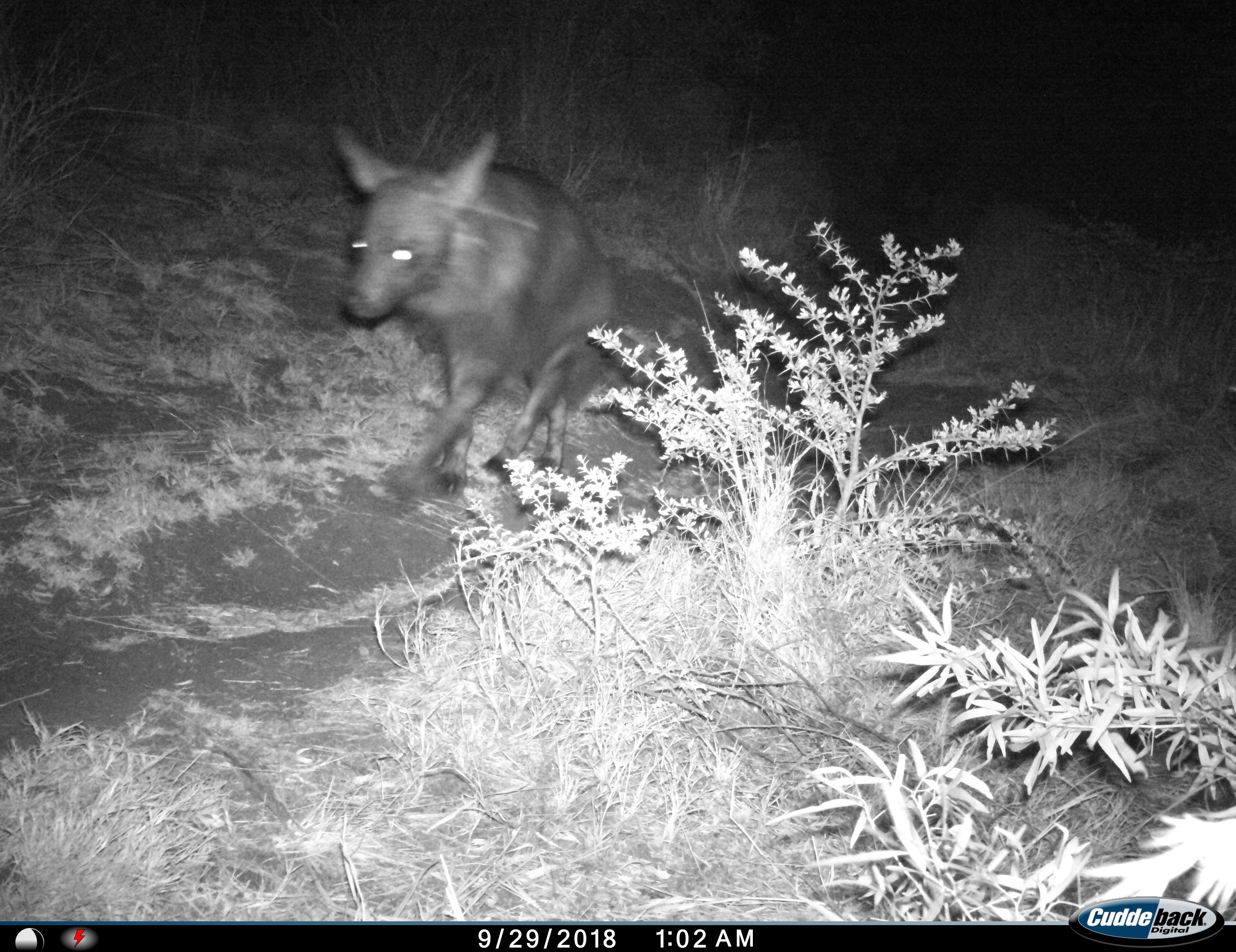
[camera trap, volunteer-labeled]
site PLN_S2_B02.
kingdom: Animalia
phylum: Chordata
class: Mammalia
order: Carnivora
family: Hyaenidae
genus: Parahyaena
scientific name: Parahyaena brunnea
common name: brown hyena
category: hyenabrown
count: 1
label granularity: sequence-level